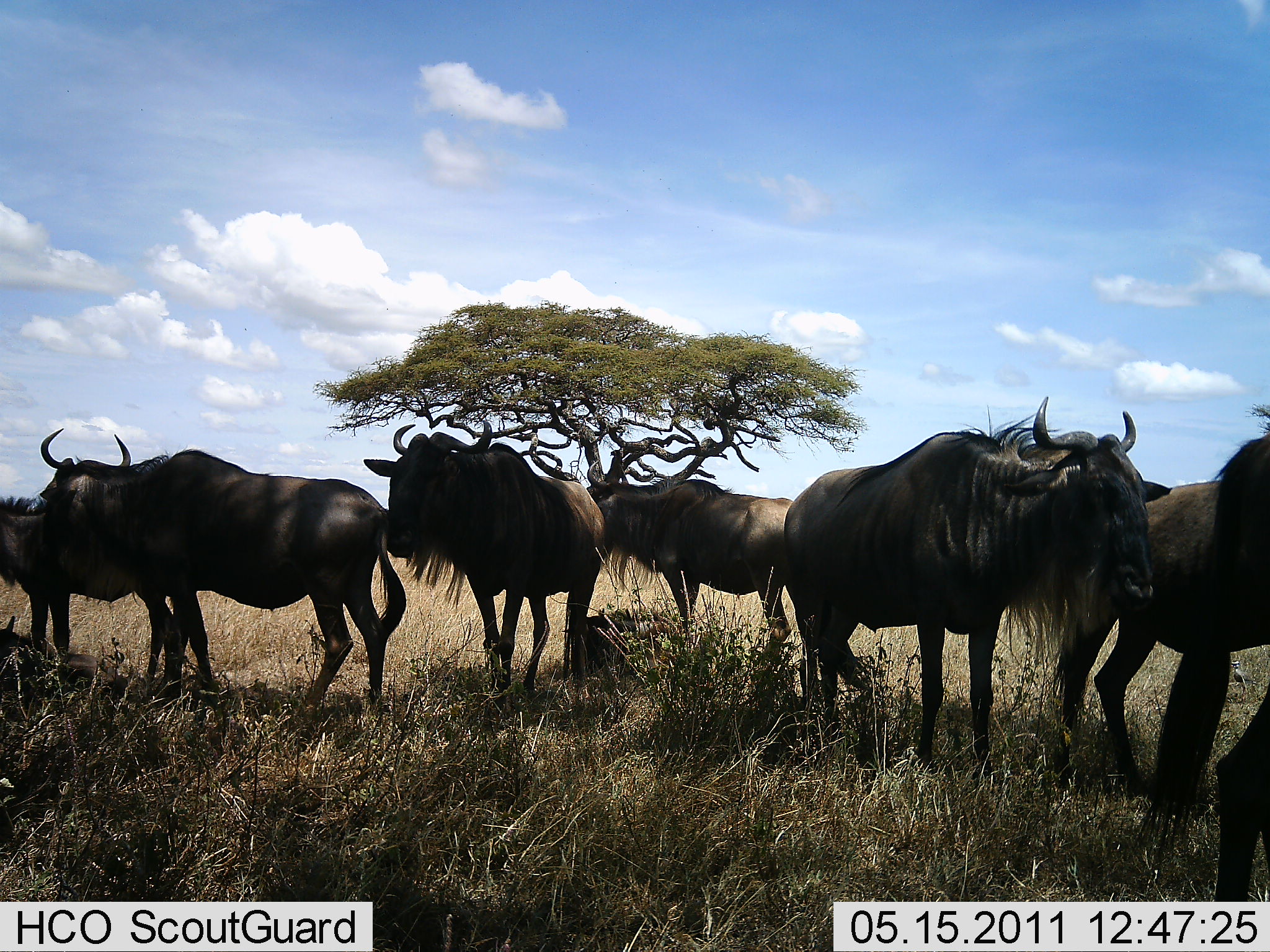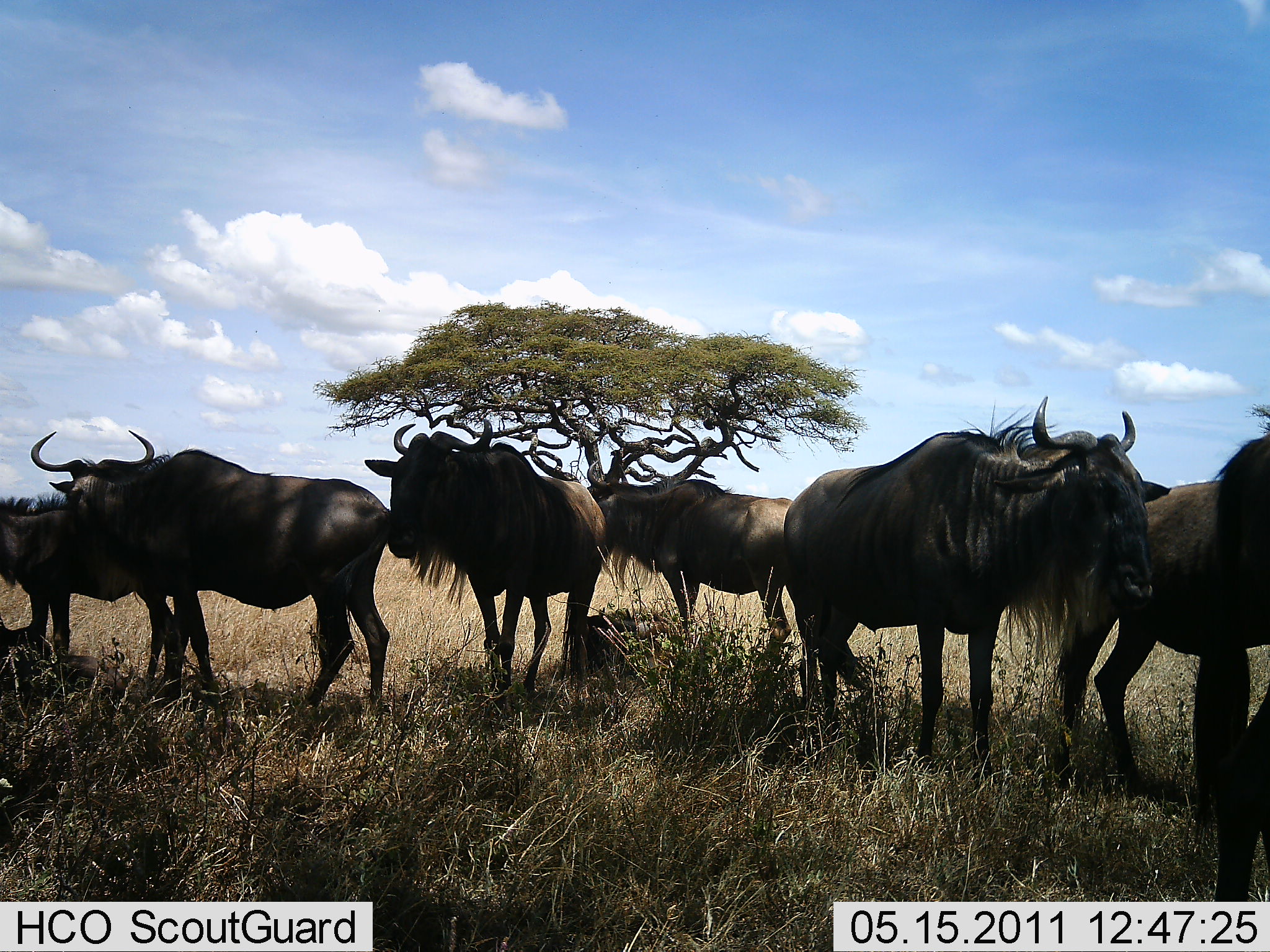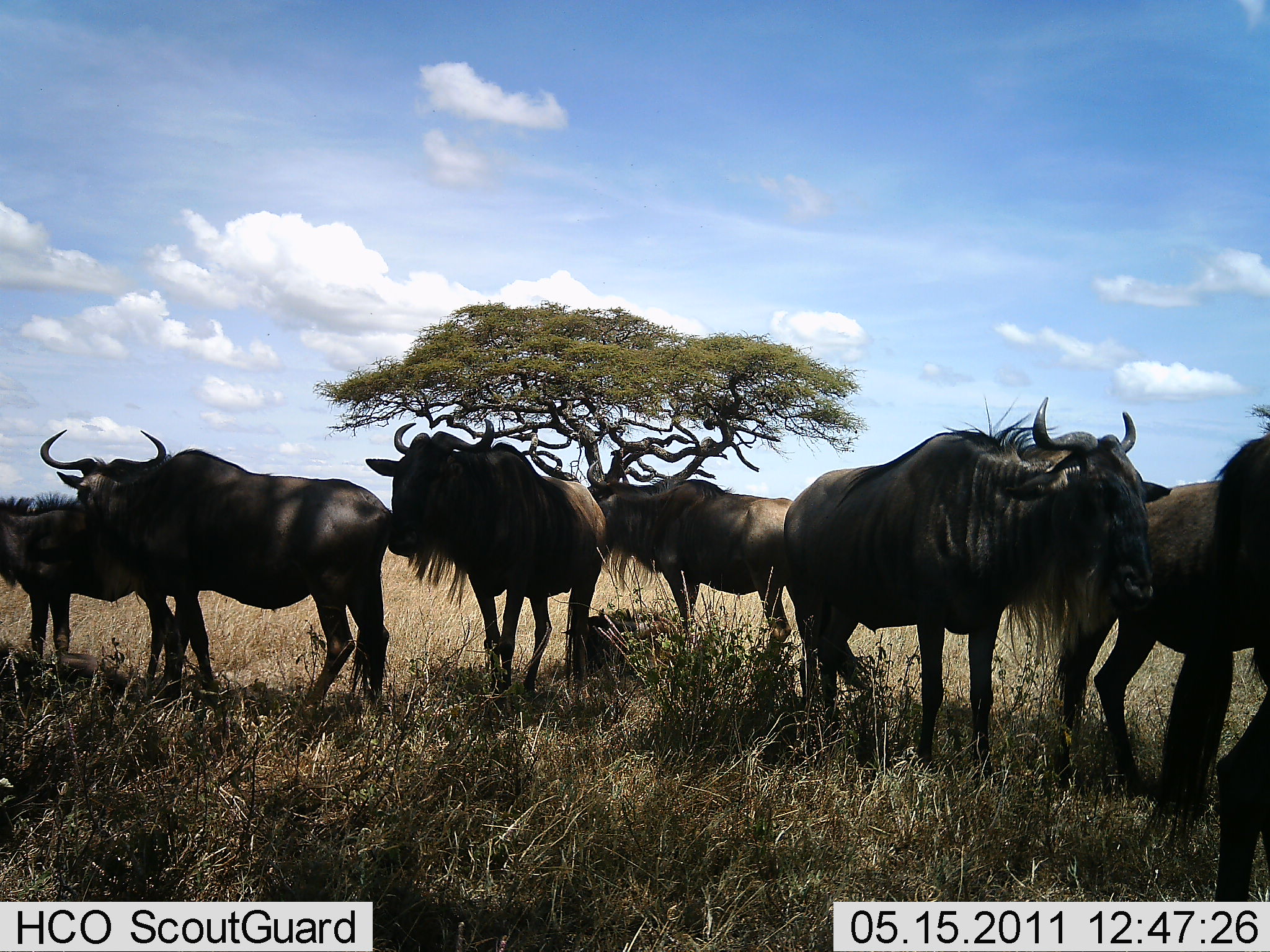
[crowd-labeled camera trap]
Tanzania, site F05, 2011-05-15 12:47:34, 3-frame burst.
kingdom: Animalia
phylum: Chordata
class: Mammalia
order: Artiodactyla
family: Bovidae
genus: Connochaetes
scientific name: Connochaetes taurinus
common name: blue wildebeest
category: wildebeest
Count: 7.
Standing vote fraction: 92%.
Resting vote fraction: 25%.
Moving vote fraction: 0%.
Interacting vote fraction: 0%.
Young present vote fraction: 0%.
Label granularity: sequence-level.